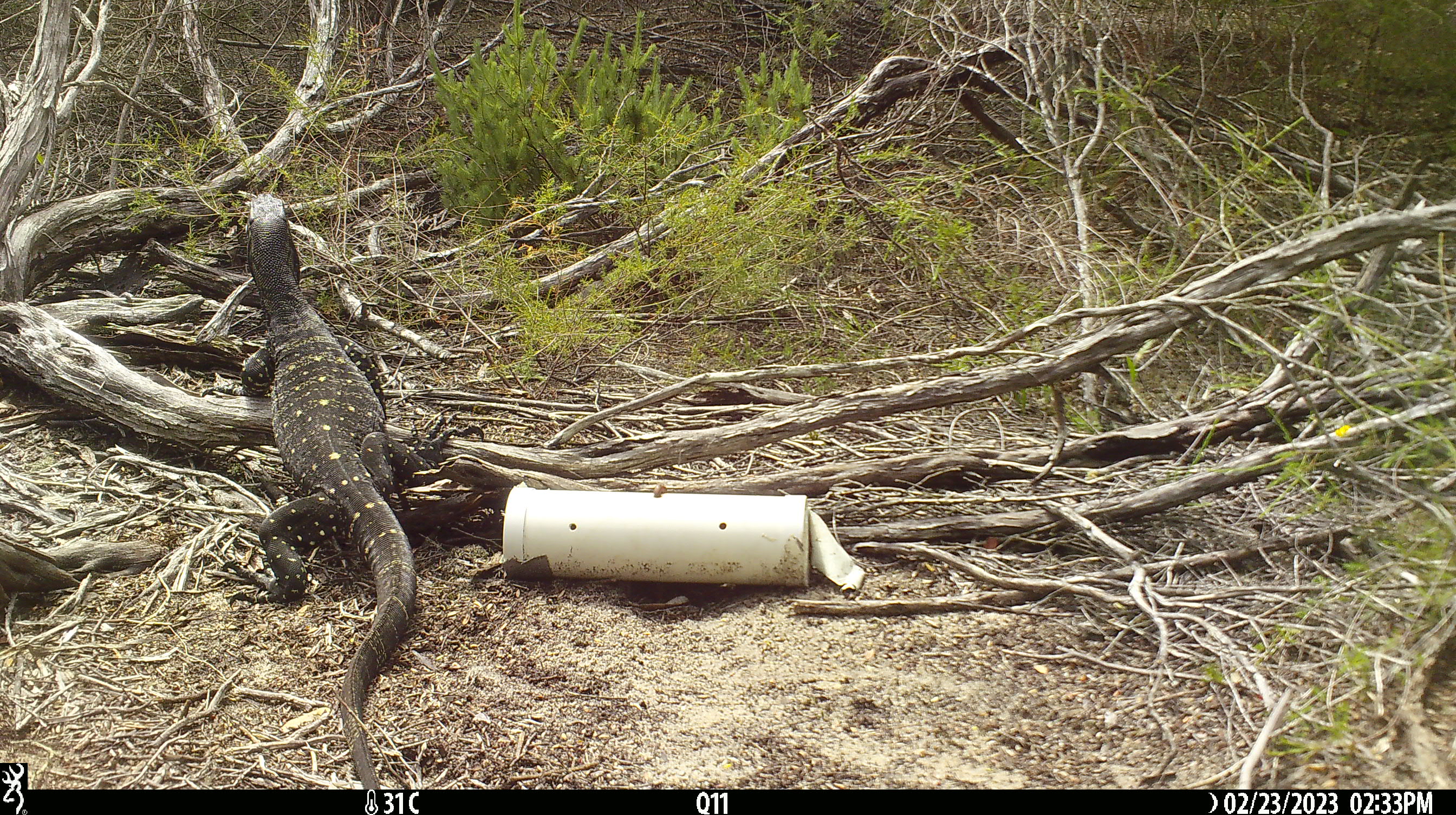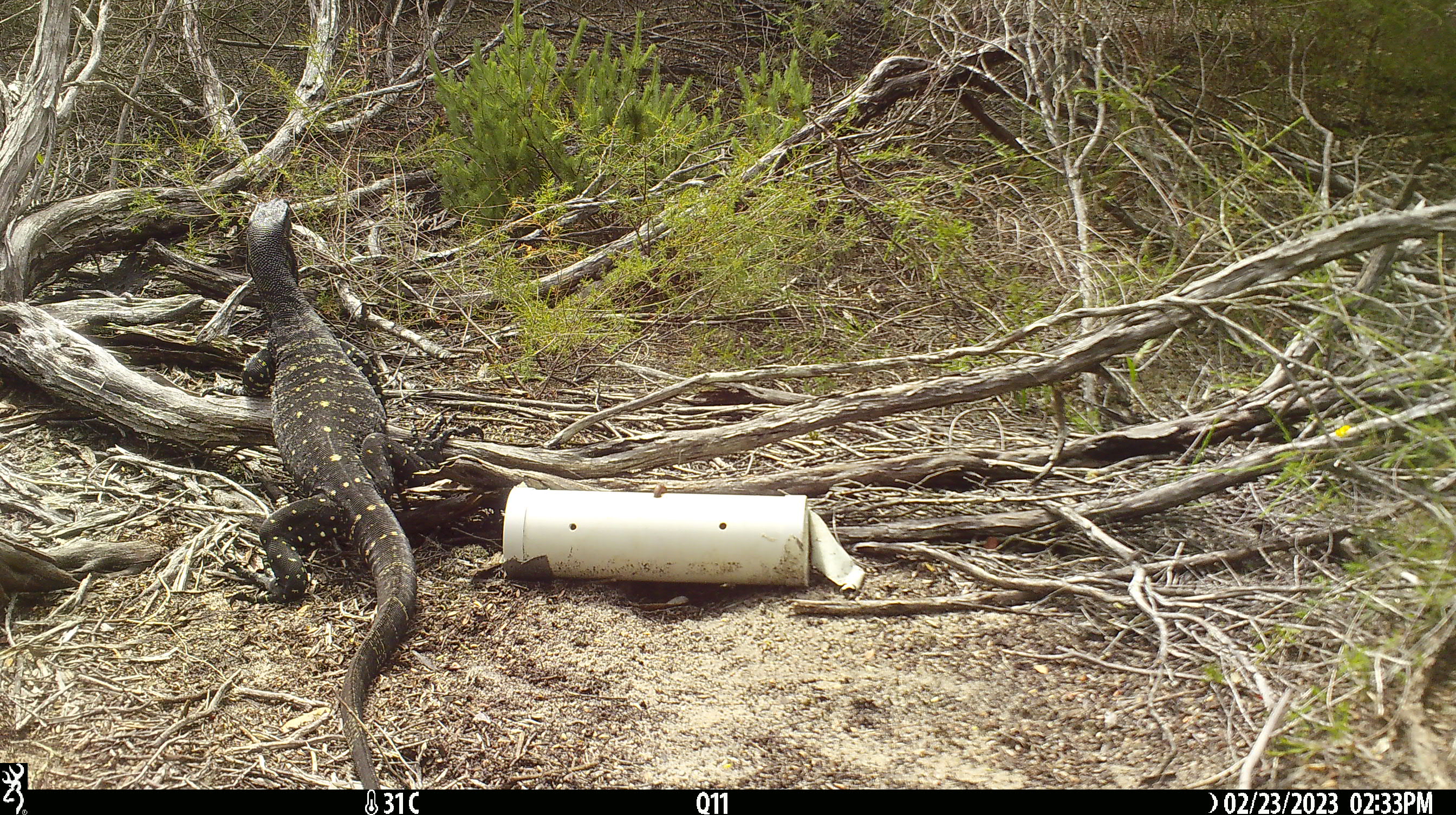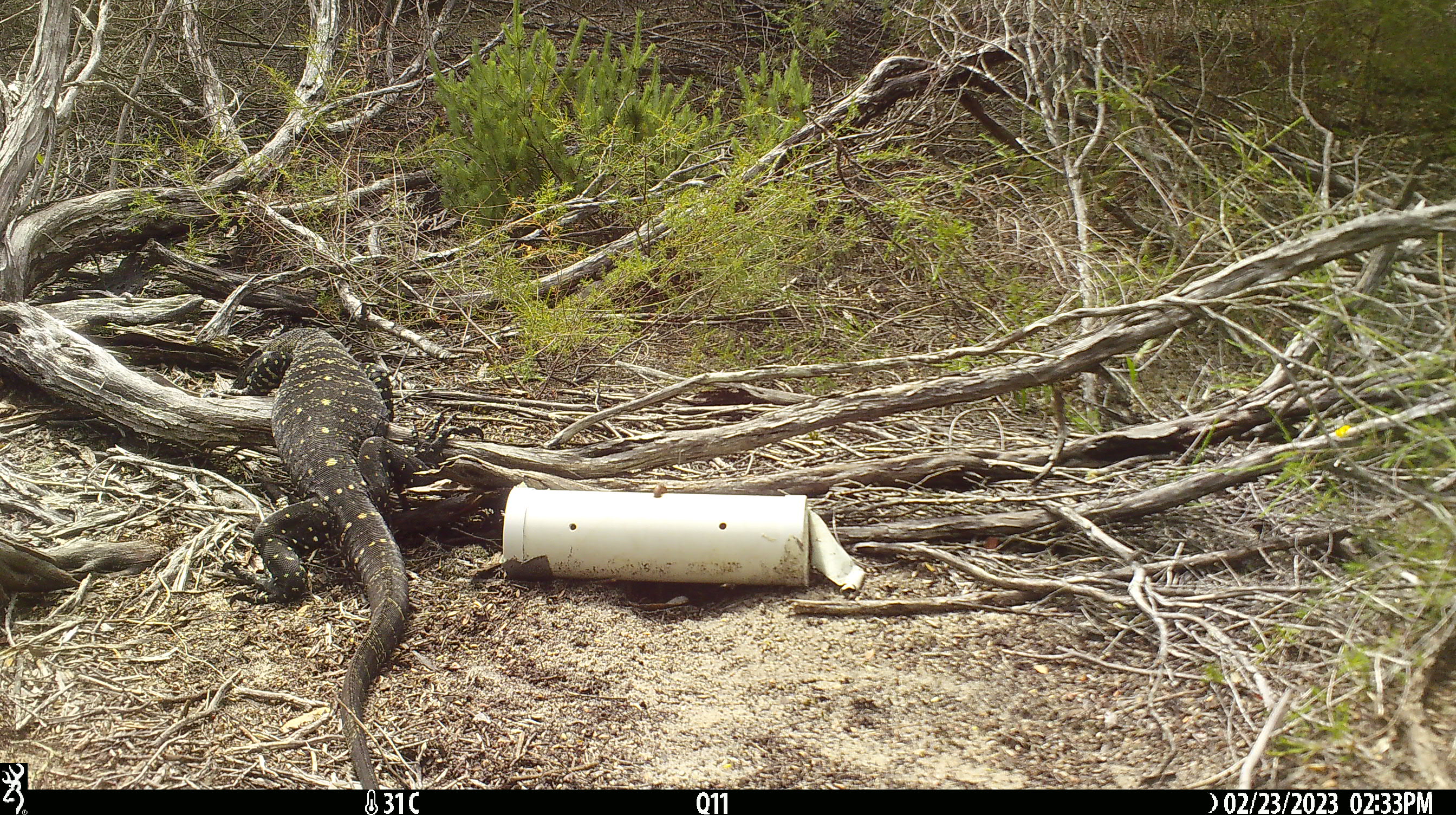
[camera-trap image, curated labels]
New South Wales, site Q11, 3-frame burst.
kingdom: Animalia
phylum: Chordata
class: Reptilia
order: Squamata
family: Varanidae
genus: Varanus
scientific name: Varanus varius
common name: lace monitor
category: goanna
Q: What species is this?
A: Goanna (lace monitor) (Varanus varius).